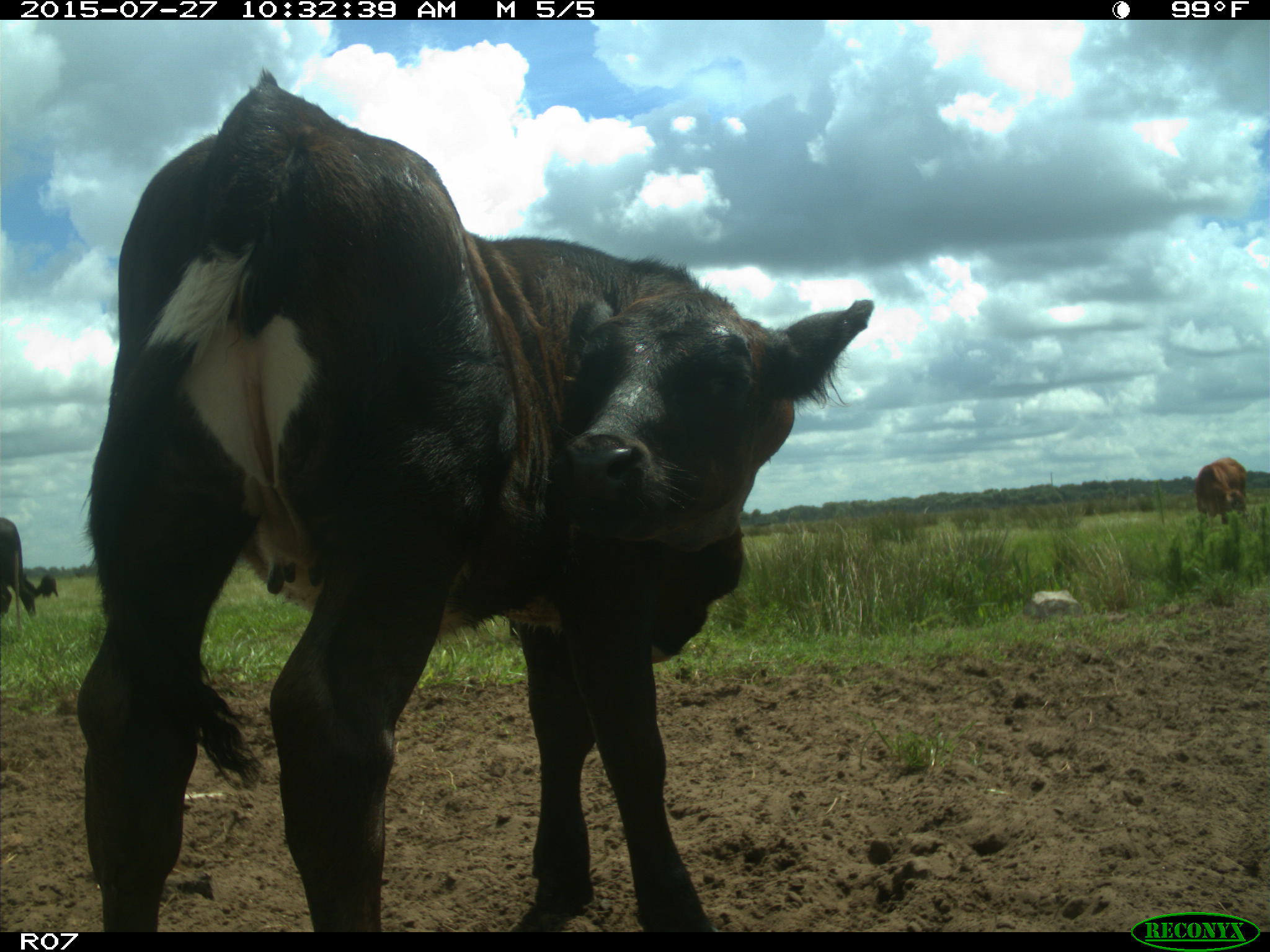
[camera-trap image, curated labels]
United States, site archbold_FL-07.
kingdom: Animalia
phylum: Chordata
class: Mammalia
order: Artiodactyla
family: Bovidae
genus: Bos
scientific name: Bos taurus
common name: domestic cow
Bos taurus (domestic cow).